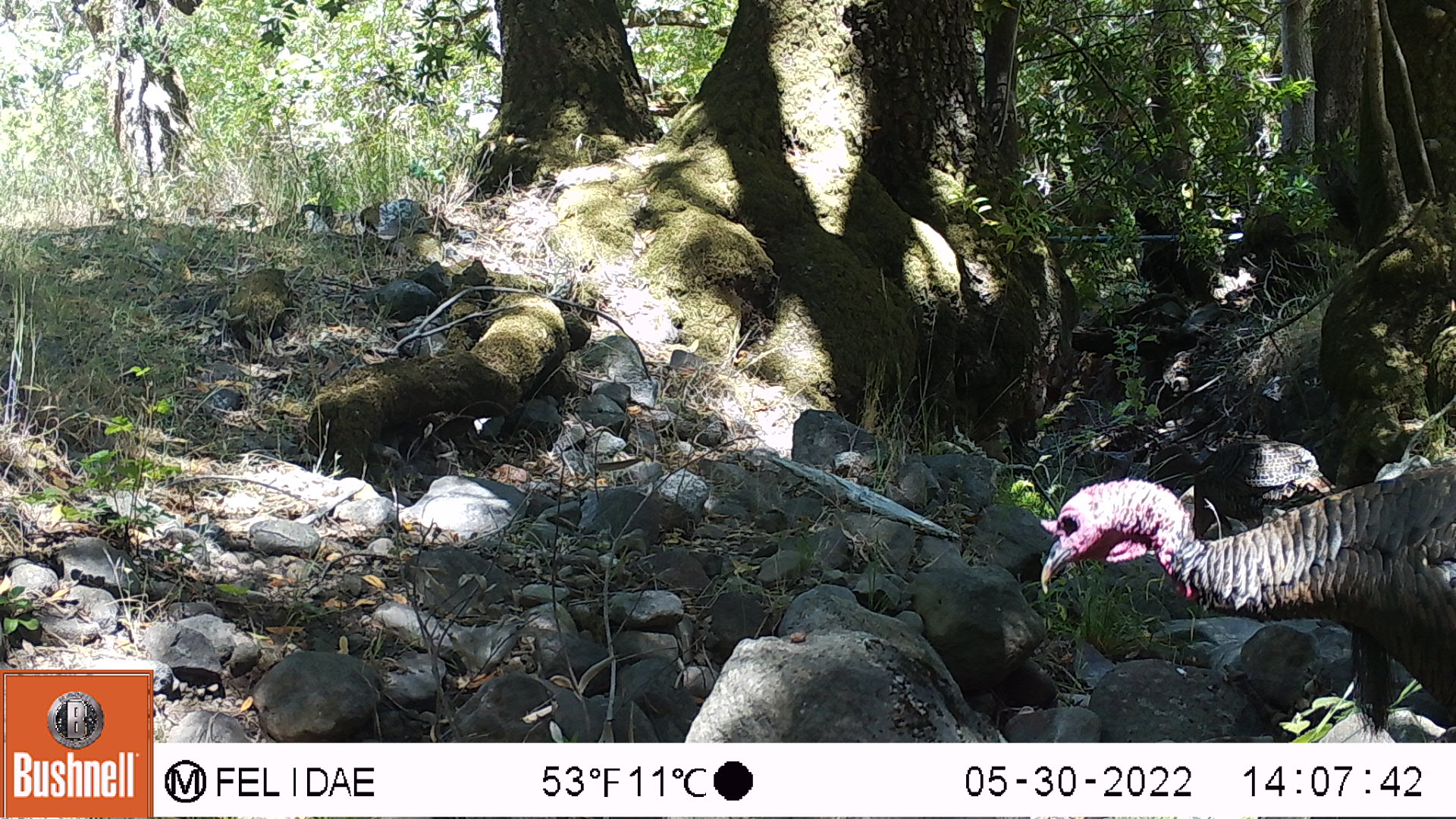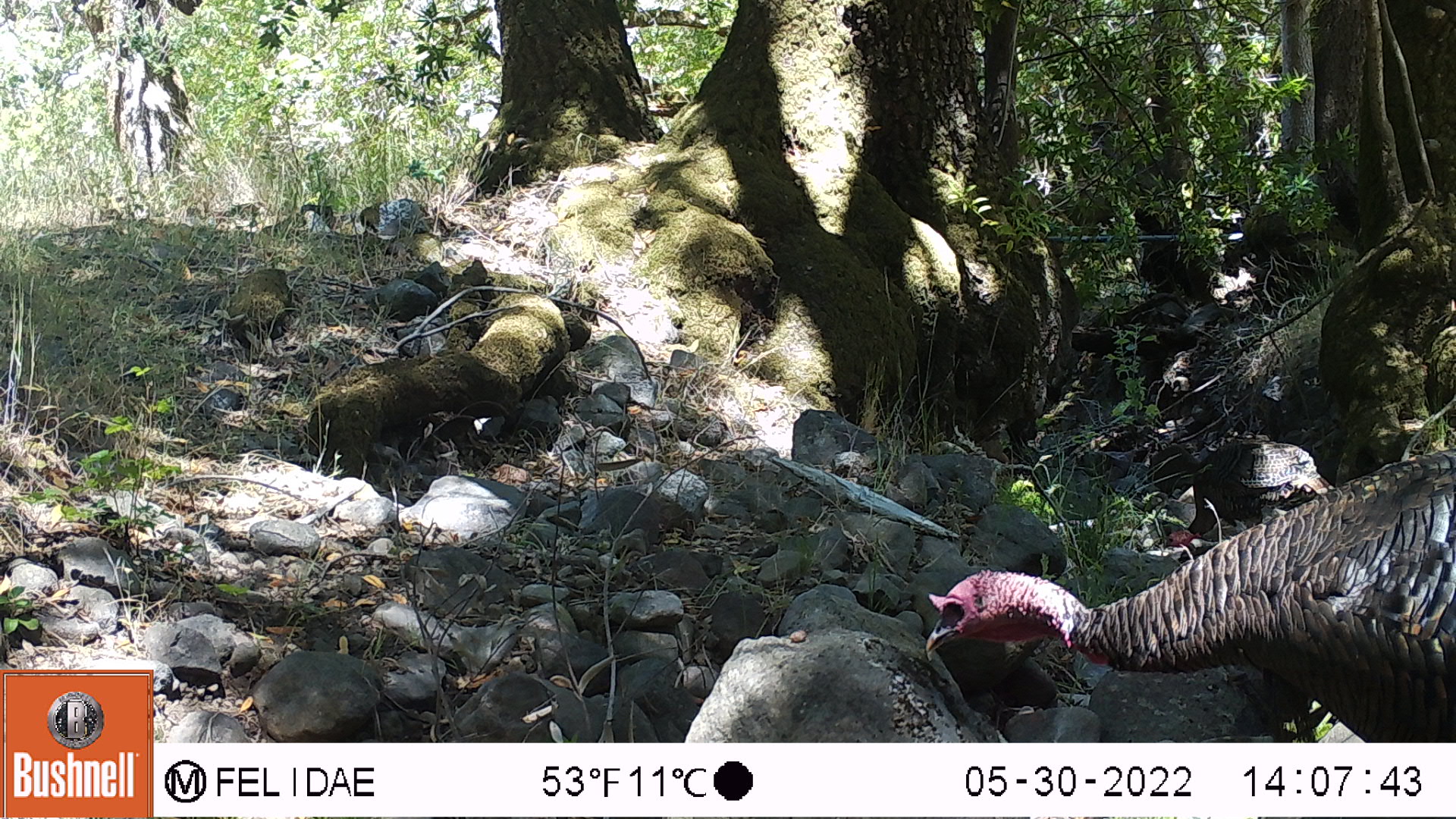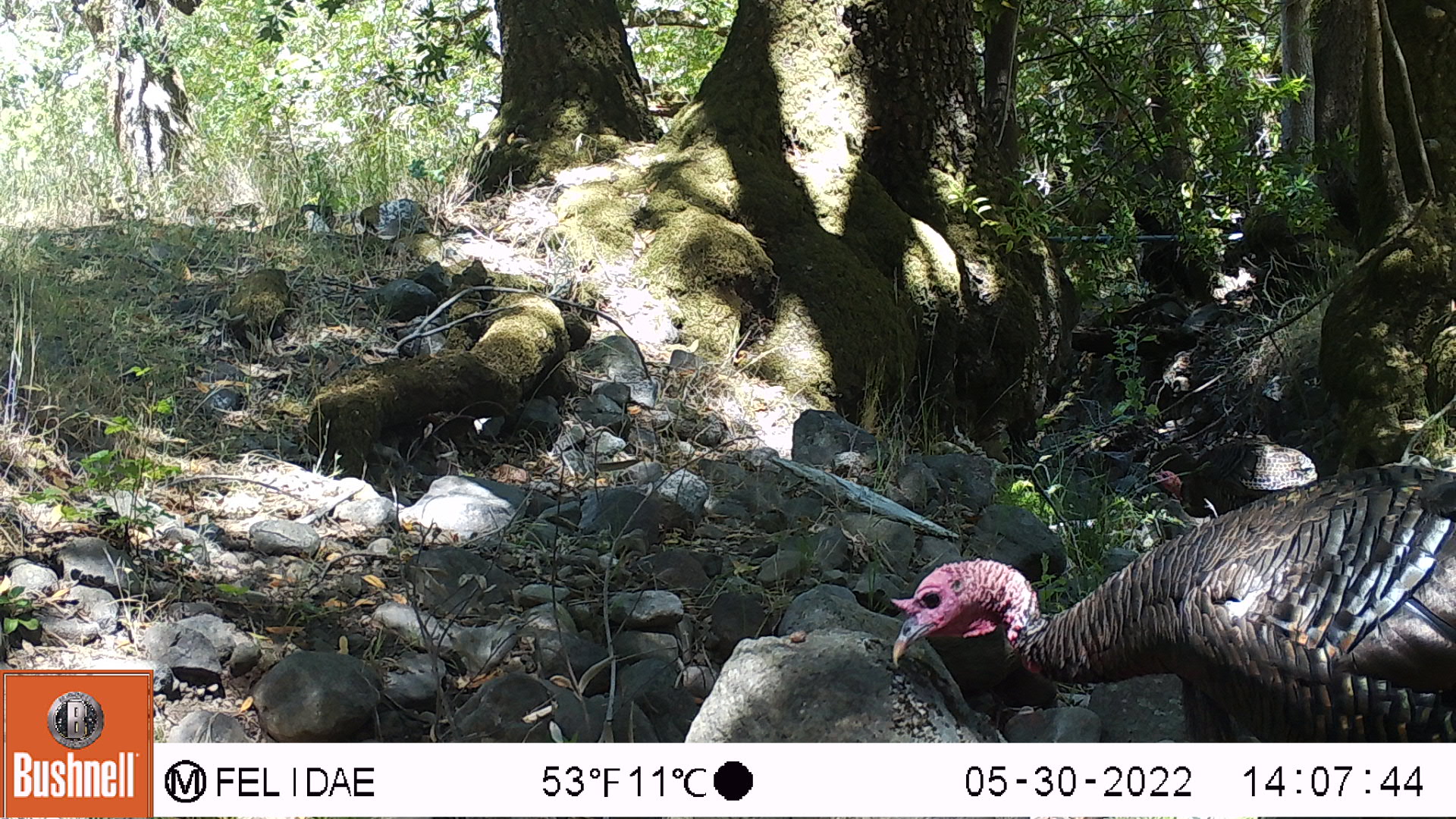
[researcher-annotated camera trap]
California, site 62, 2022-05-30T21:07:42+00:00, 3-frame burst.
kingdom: Animalia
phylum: Chordata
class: Aves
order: Galliformes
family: Phasianidae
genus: Meleagris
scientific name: Meleagris gallopavo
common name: turkey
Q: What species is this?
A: Turkey (Meleagris gallopavo).